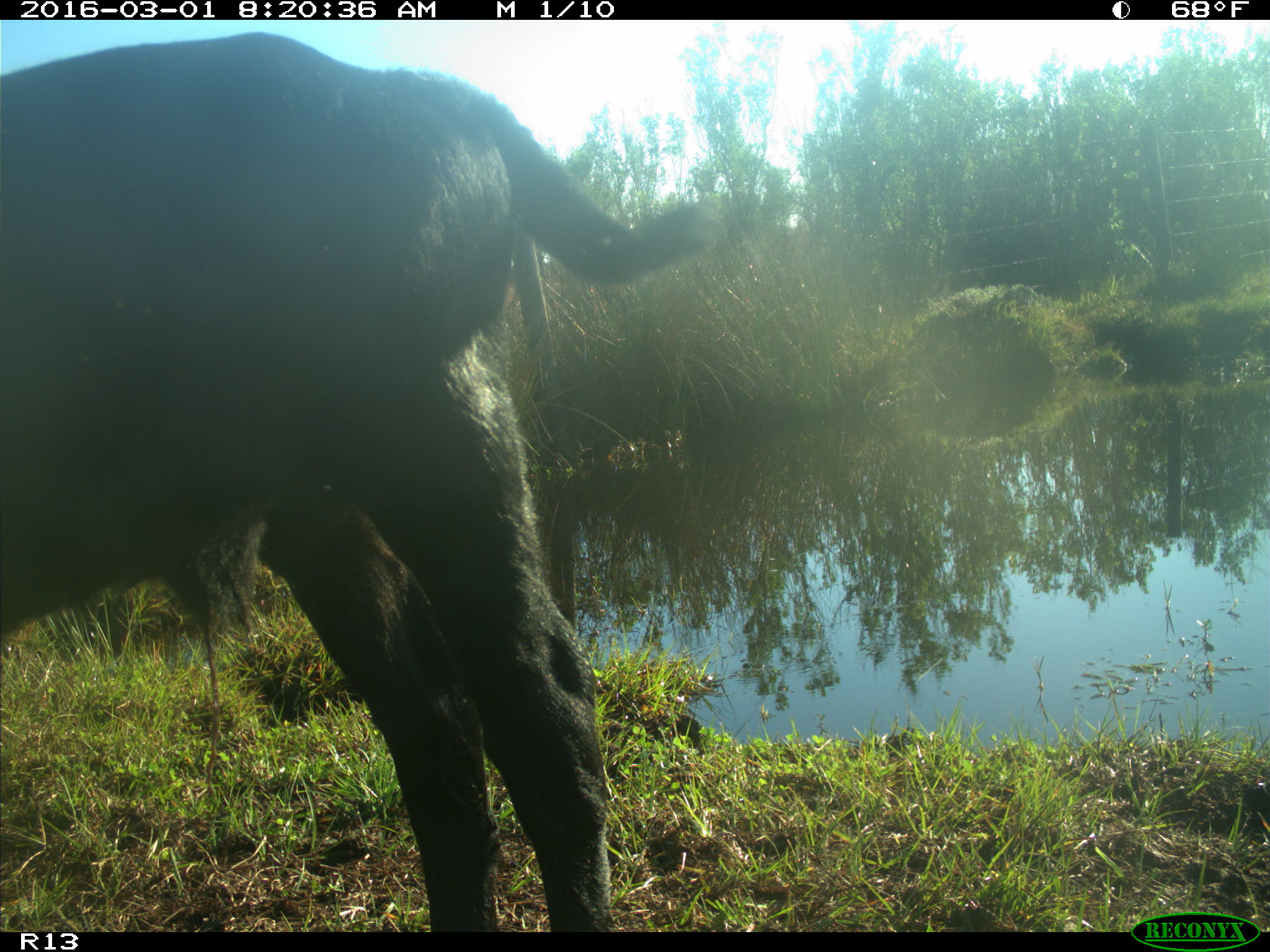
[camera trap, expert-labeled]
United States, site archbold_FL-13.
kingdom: Animalia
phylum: Chordata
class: Mammalia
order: Artiodactyla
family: Bovidae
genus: Bos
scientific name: Bos taurus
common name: domestic cow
Bos taurus (domestic cow).